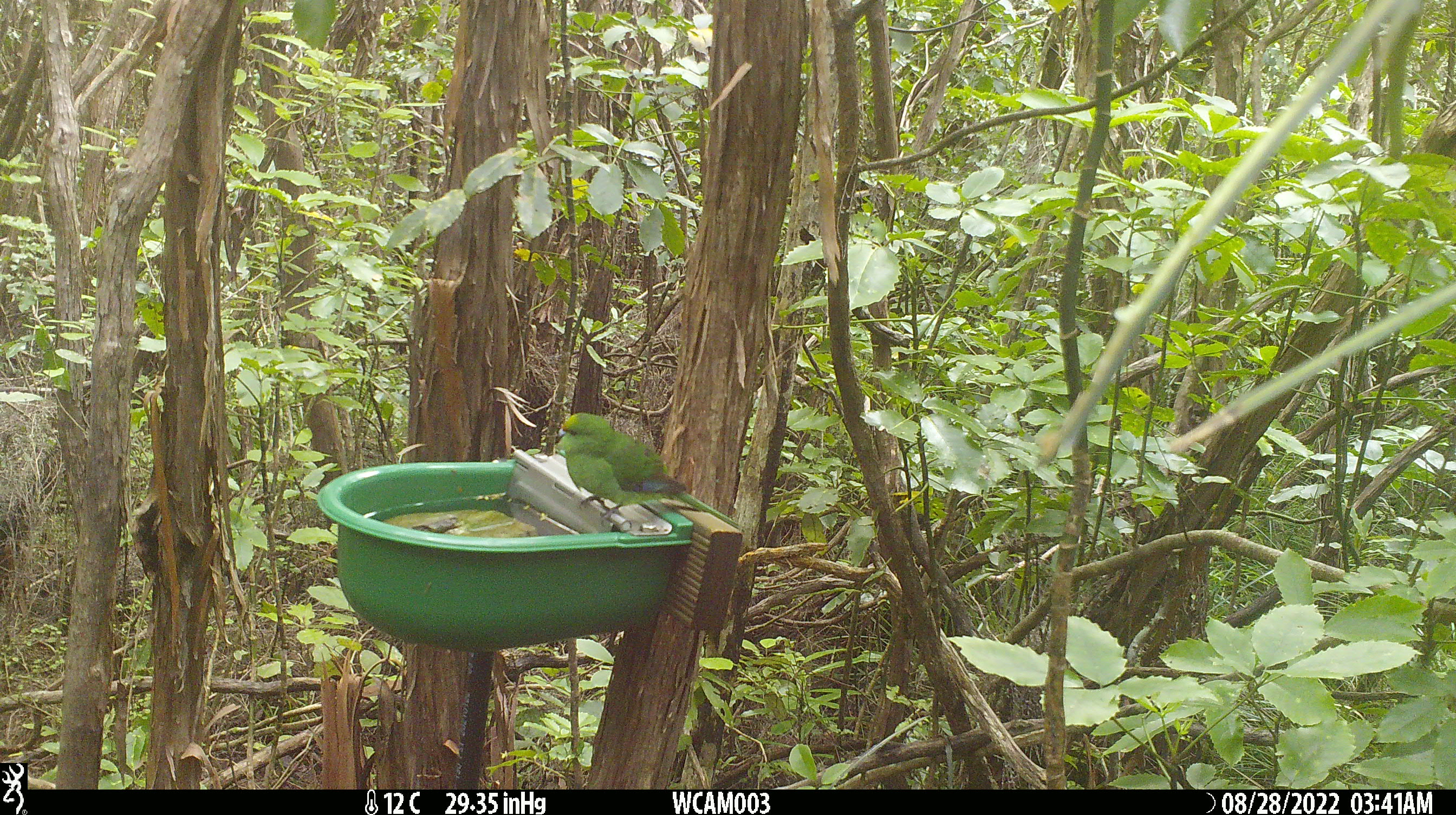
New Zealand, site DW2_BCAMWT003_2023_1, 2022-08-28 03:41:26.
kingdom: Animalia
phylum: Chordata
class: Aves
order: Psittaciformes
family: Psittaculidae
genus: Cyanoramphus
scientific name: Cyanoramphus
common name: parakeet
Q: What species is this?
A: Parakeet (Cyanoramphus).